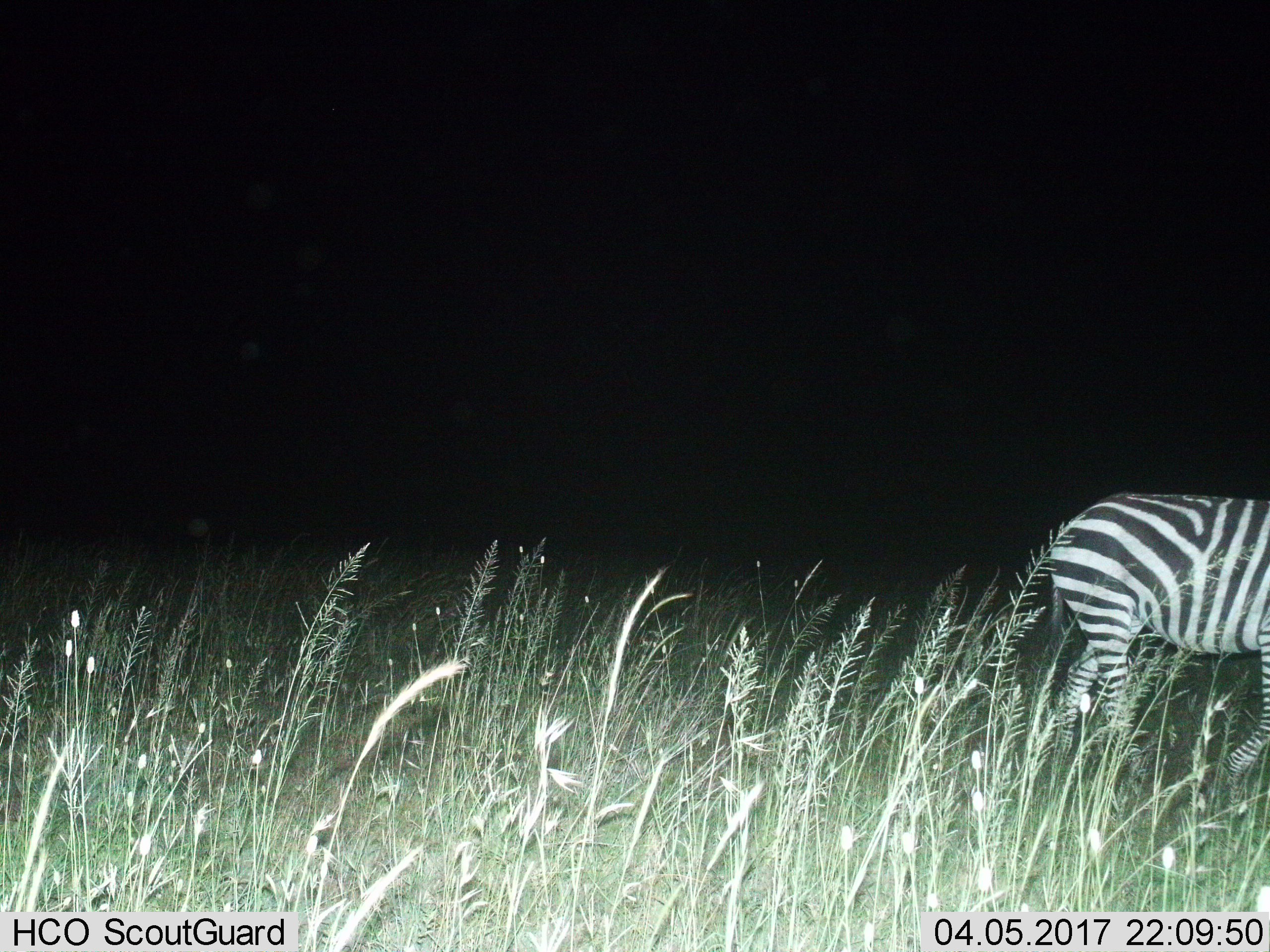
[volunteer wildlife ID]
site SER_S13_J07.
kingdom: Animalia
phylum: Chordata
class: Mammalia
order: Perissodactyla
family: Equidae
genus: Equus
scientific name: Equus quagga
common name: plains zebra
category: zebraplains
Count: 1.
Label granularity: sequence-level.